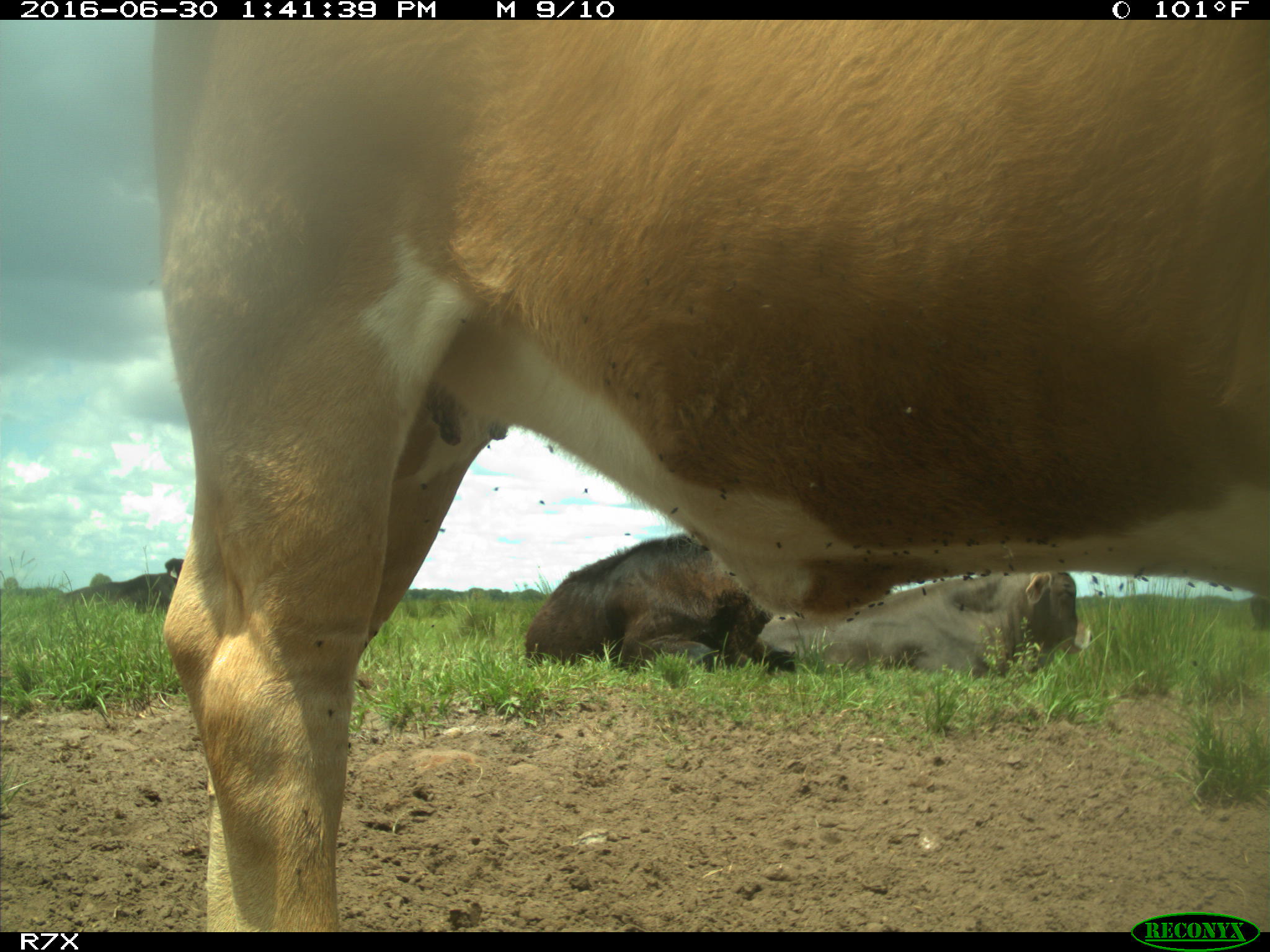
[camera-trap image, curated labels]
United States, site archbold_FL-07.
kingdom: Animalia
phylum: Chordata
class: Mammalia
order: Artiodactyla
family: Bovidae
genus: Bos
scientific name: Bos taurus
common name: domestic cow